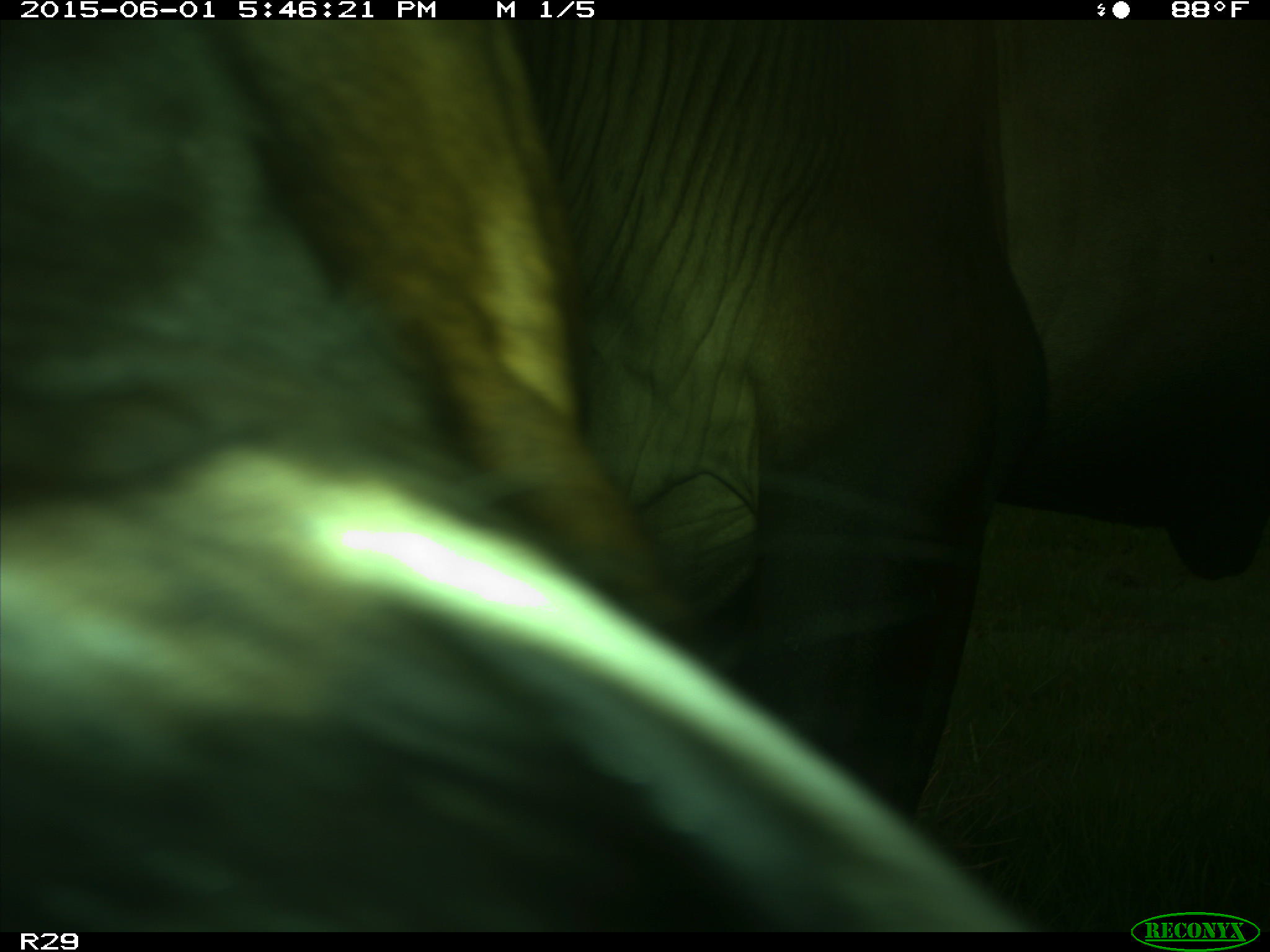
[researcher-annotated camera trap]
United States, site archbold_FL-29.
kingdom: Animalia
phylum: Chordata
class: Mammalia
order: Artiodactyla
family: Bovidae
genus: Bos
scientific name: Bos taurus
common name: domestic cow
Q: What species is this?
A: Bos taurus (domestic cow).